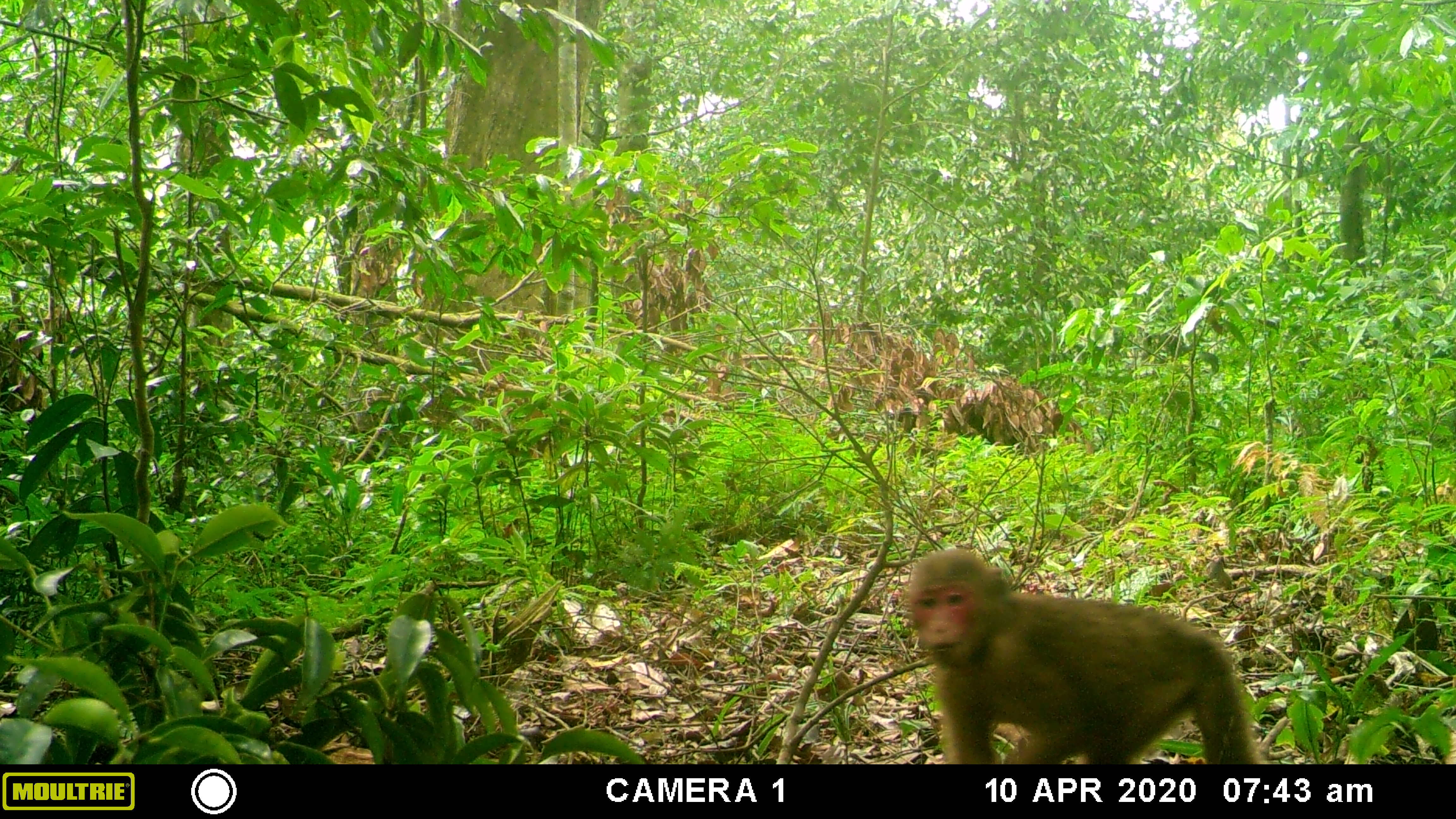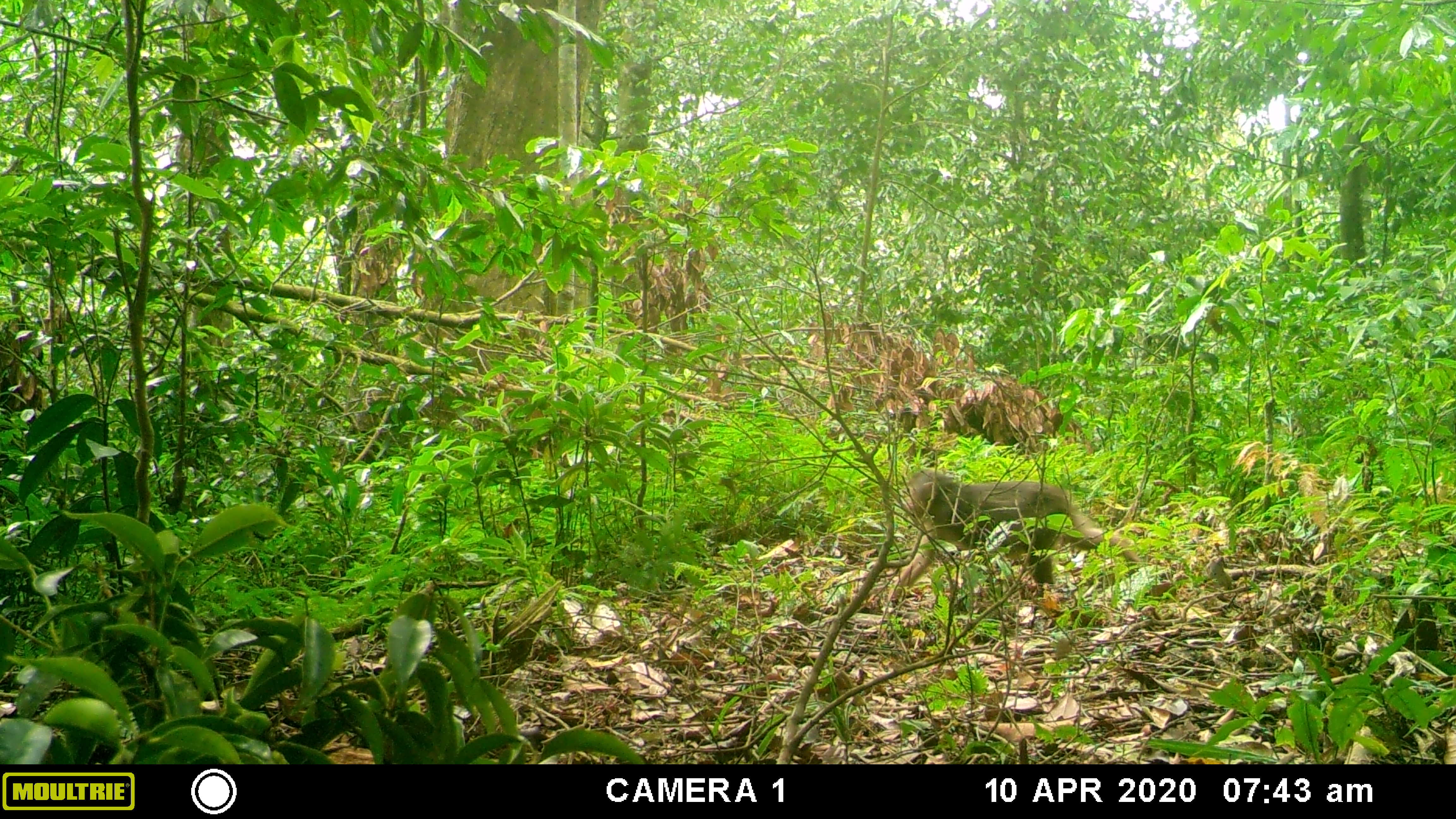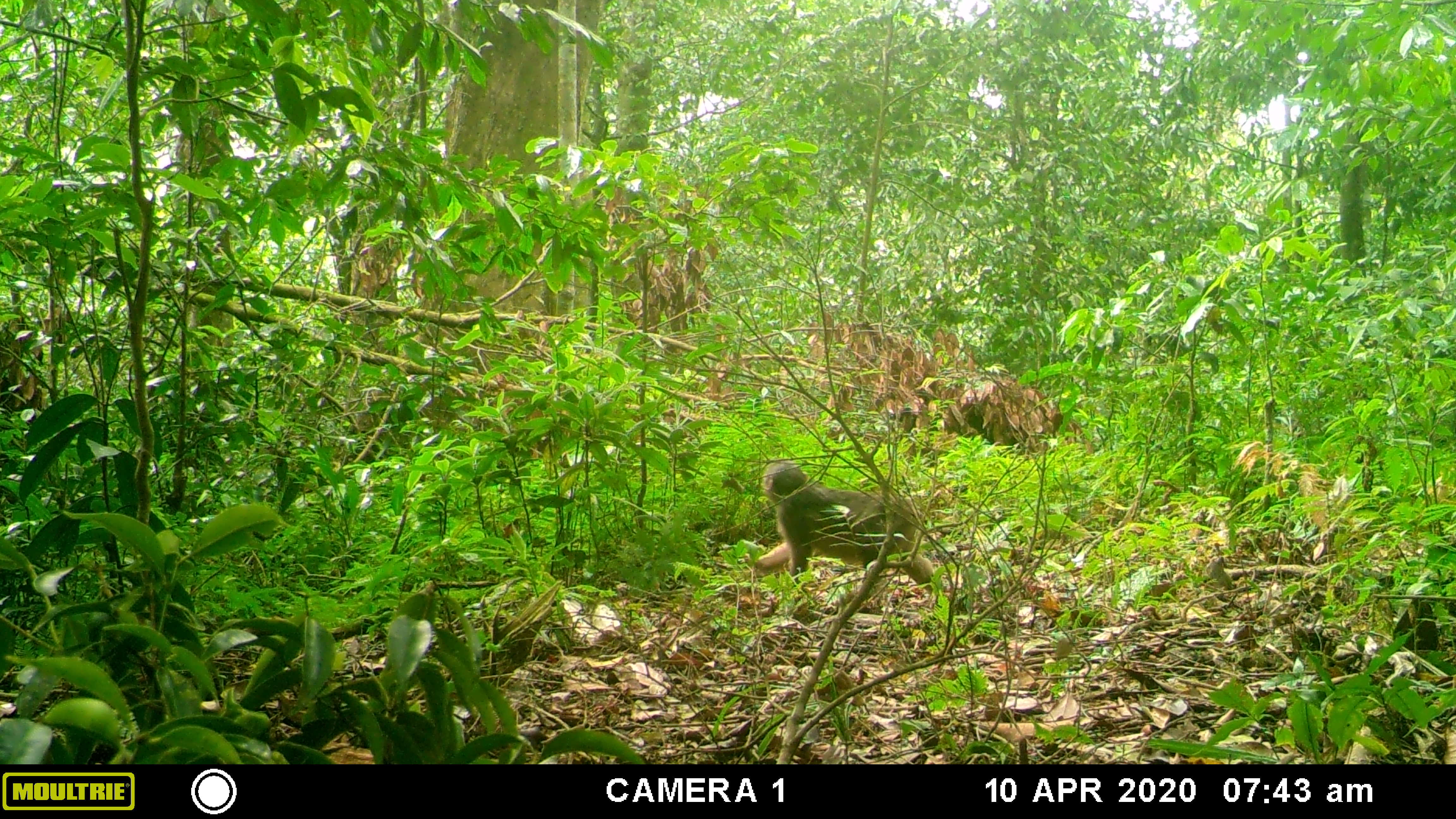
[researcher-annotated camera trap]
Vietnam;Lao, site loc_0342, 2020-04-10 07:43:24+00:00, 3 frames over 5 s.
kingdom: Animalia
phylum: Chordata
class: Mammalia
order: Primates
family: Cercopithecidae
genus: Macaca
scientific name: Macaca arctoides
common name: stump-tailed macaque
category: stump tailed macaque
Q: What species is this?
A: Stump tailed macaque (stump-tailed macaque) (Macaca arctoides).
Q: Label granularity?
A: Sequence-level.